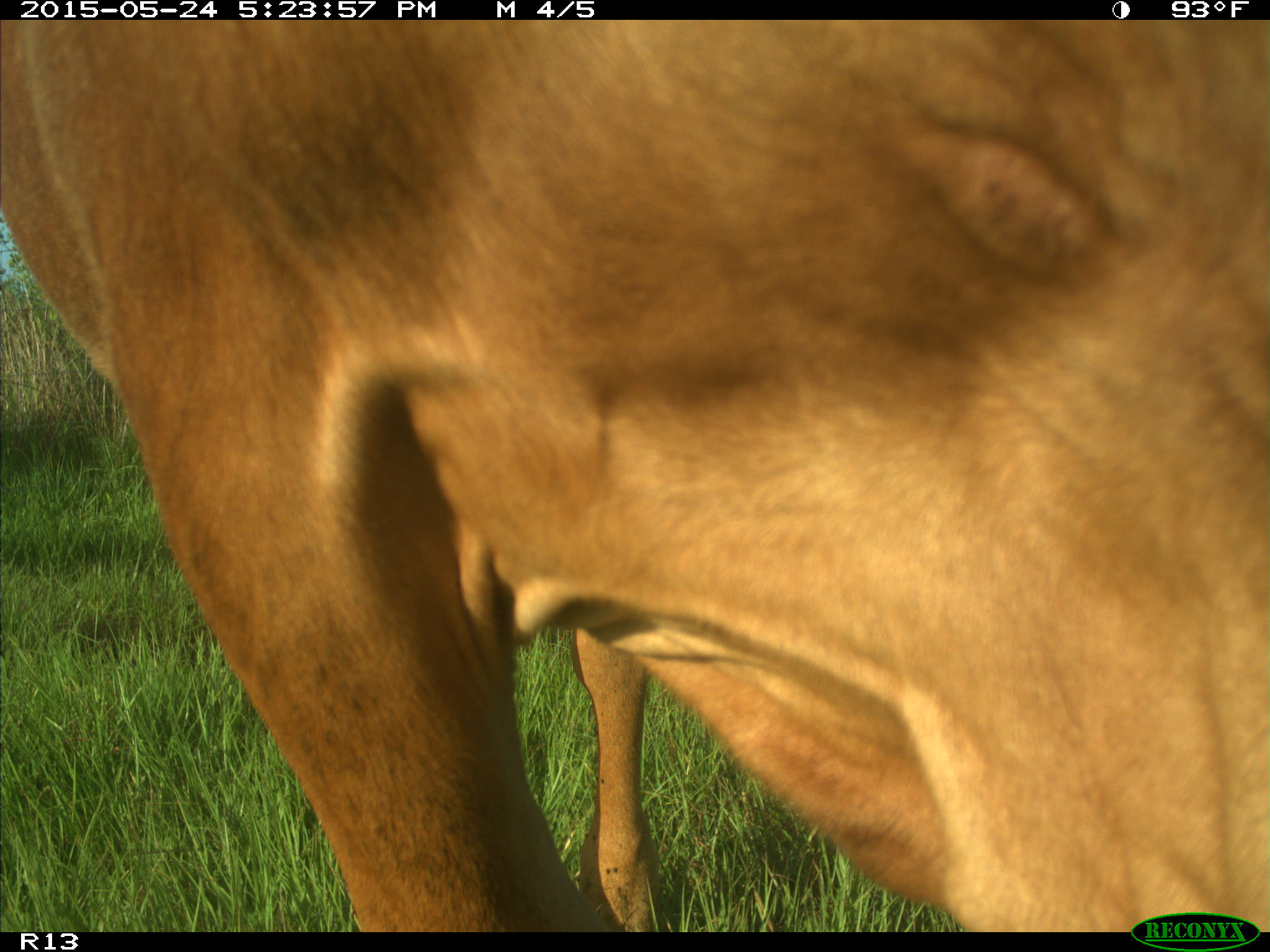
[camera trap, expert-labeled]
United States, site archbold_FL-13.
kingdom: Animalia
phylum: Chordata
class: Mammalia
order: Artiodactyla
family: Bovidae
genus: Bos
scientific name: Bos taurus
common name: domestic cow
Bos taurus (domestic cow).